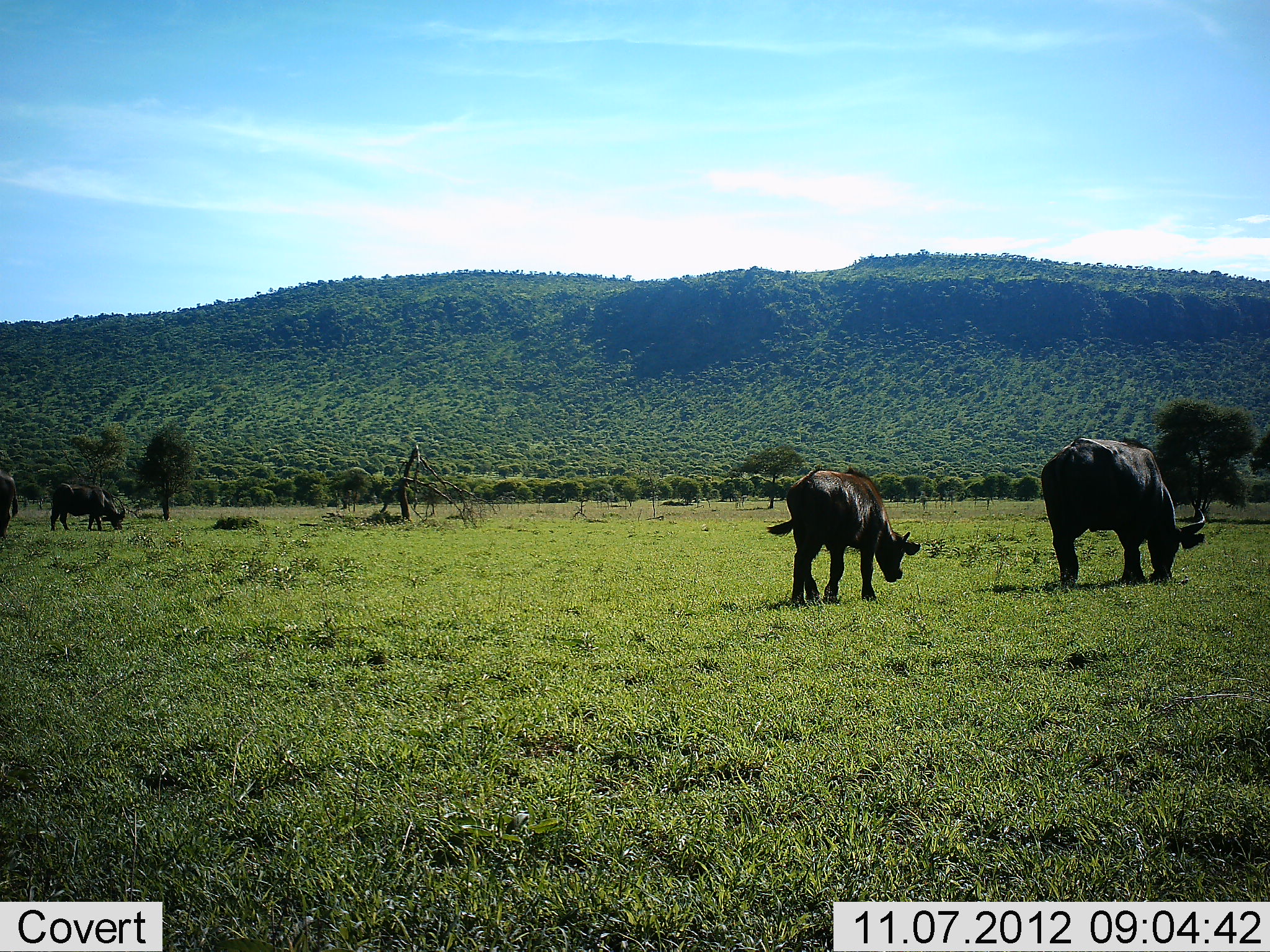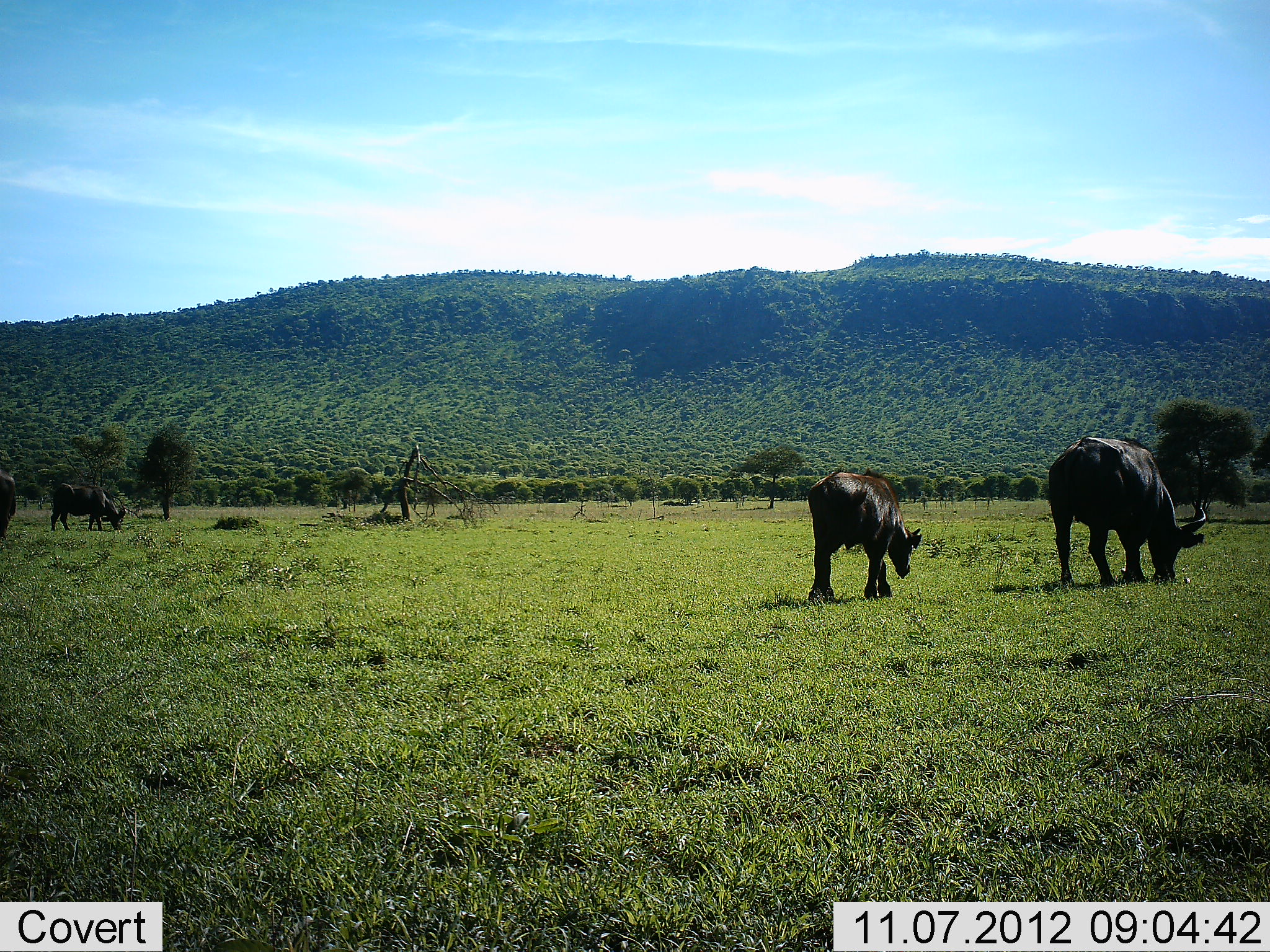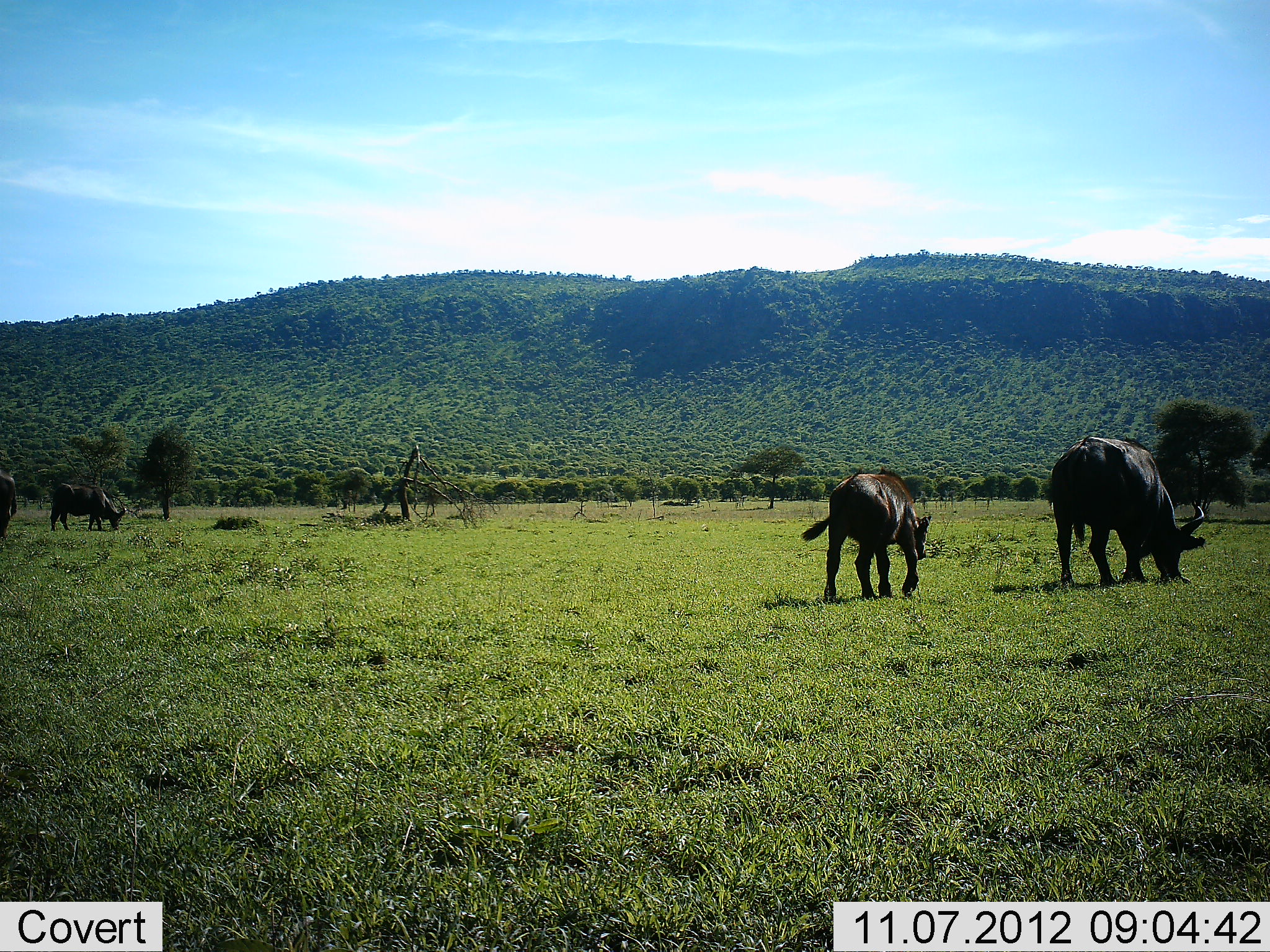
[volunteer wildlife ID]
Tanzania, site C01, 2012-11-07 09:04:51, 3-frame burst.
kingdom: Animalia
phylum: Chordata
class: Mammalia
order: Artiodactyla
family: Bovidae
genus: Syncerus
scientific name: Syncerus caffer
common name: cape buffalo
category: buffalo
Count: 4.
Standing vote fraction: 20%.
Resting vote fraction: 0%.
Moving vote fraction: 30%.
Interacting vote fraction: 0%.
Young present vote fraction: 80%.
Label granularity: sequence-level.